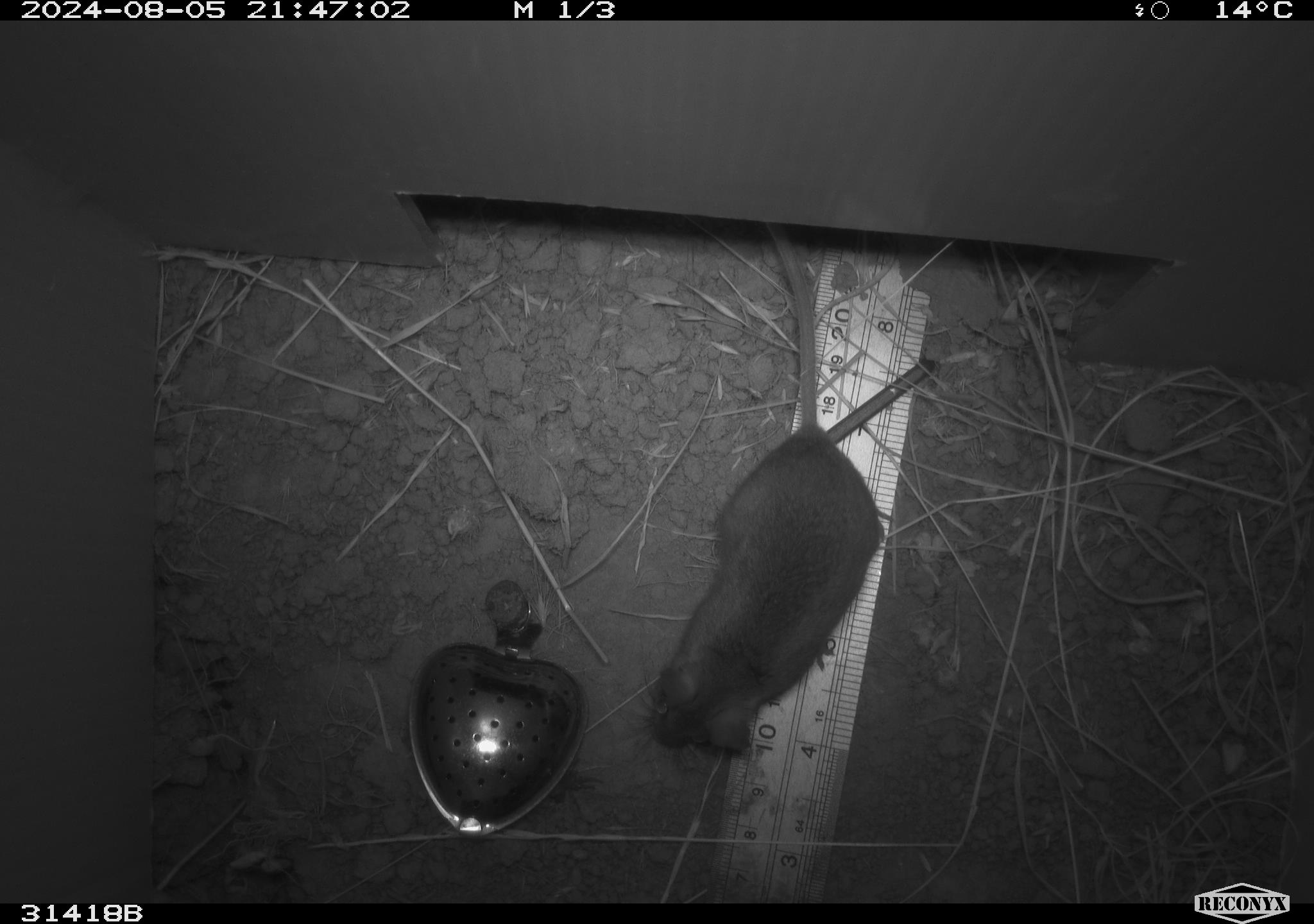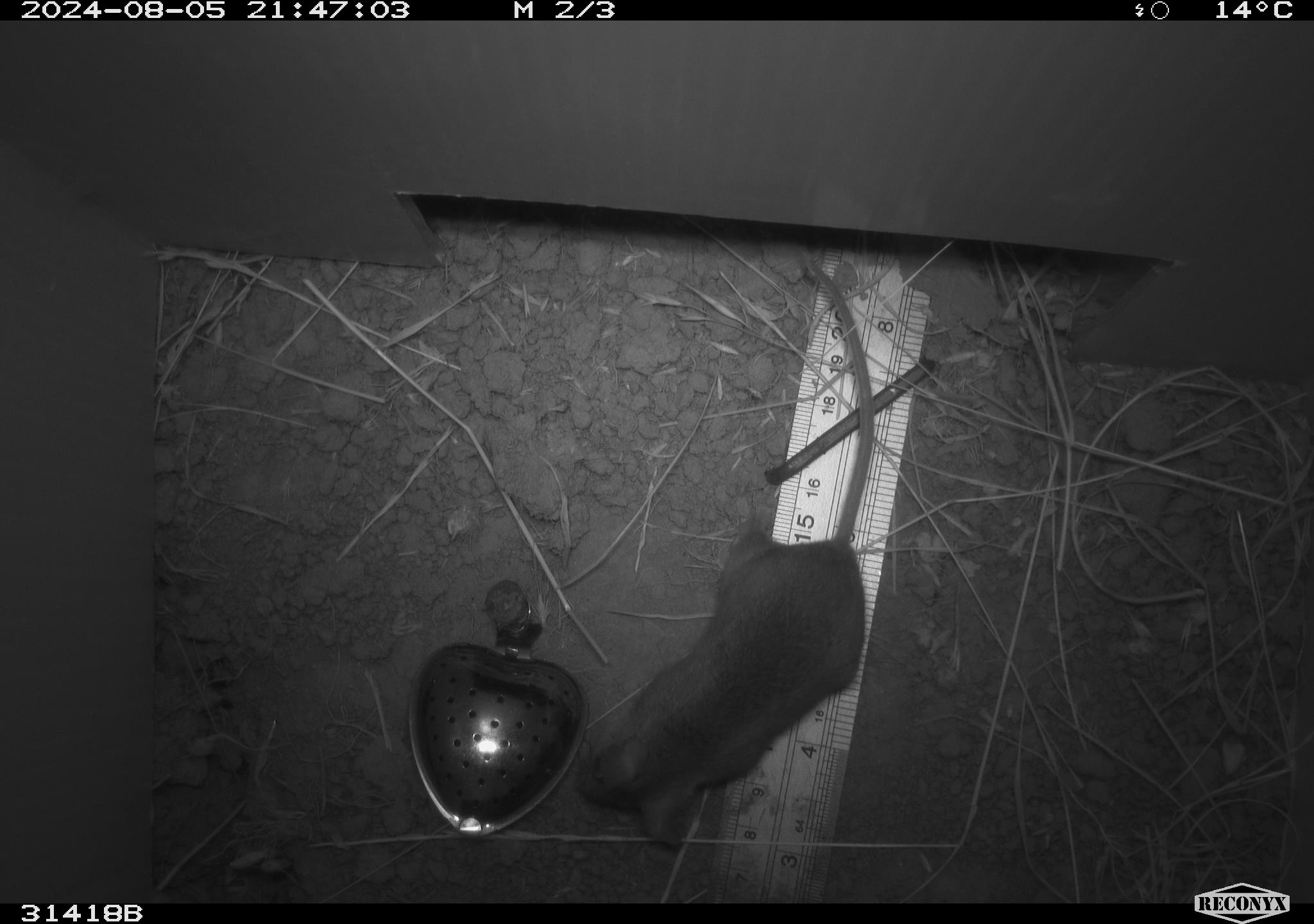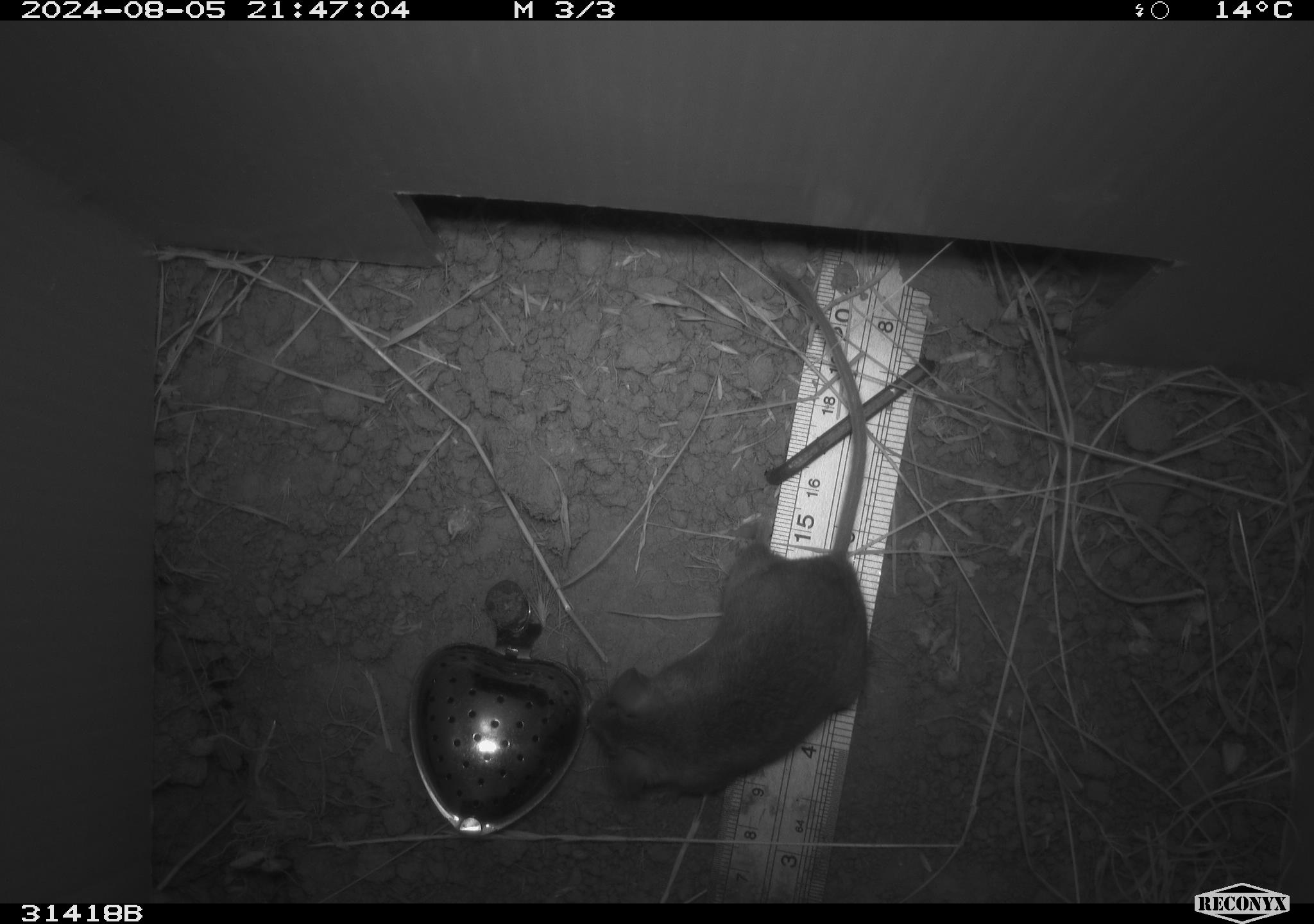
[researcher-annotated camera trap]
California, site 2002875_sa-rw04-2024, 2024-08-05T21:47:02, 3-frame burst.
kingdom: Animalia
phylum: Chordata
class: Mammalia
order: Rodentia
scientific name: Rodentia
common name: rodent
Rodent (Rodentia).